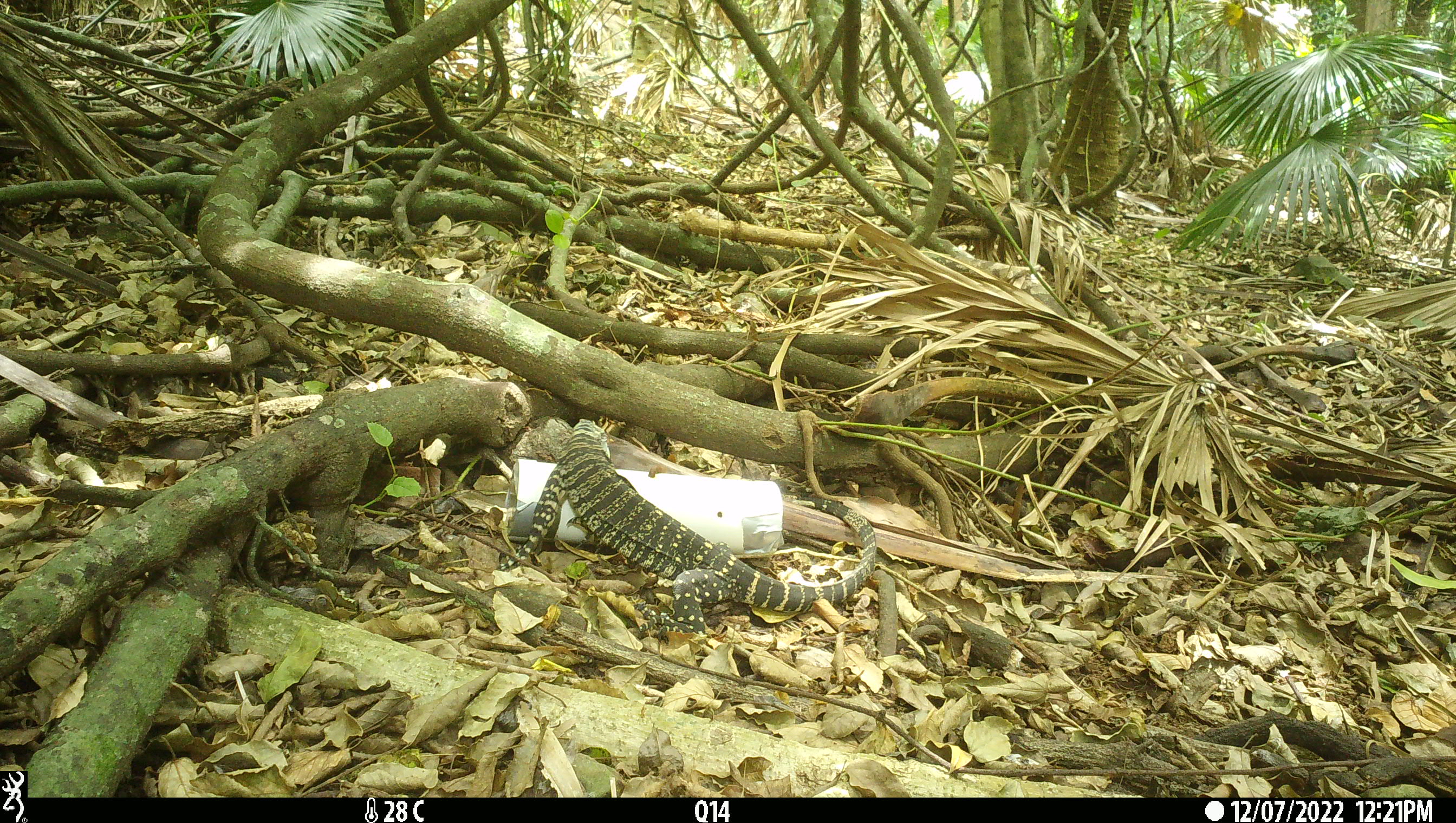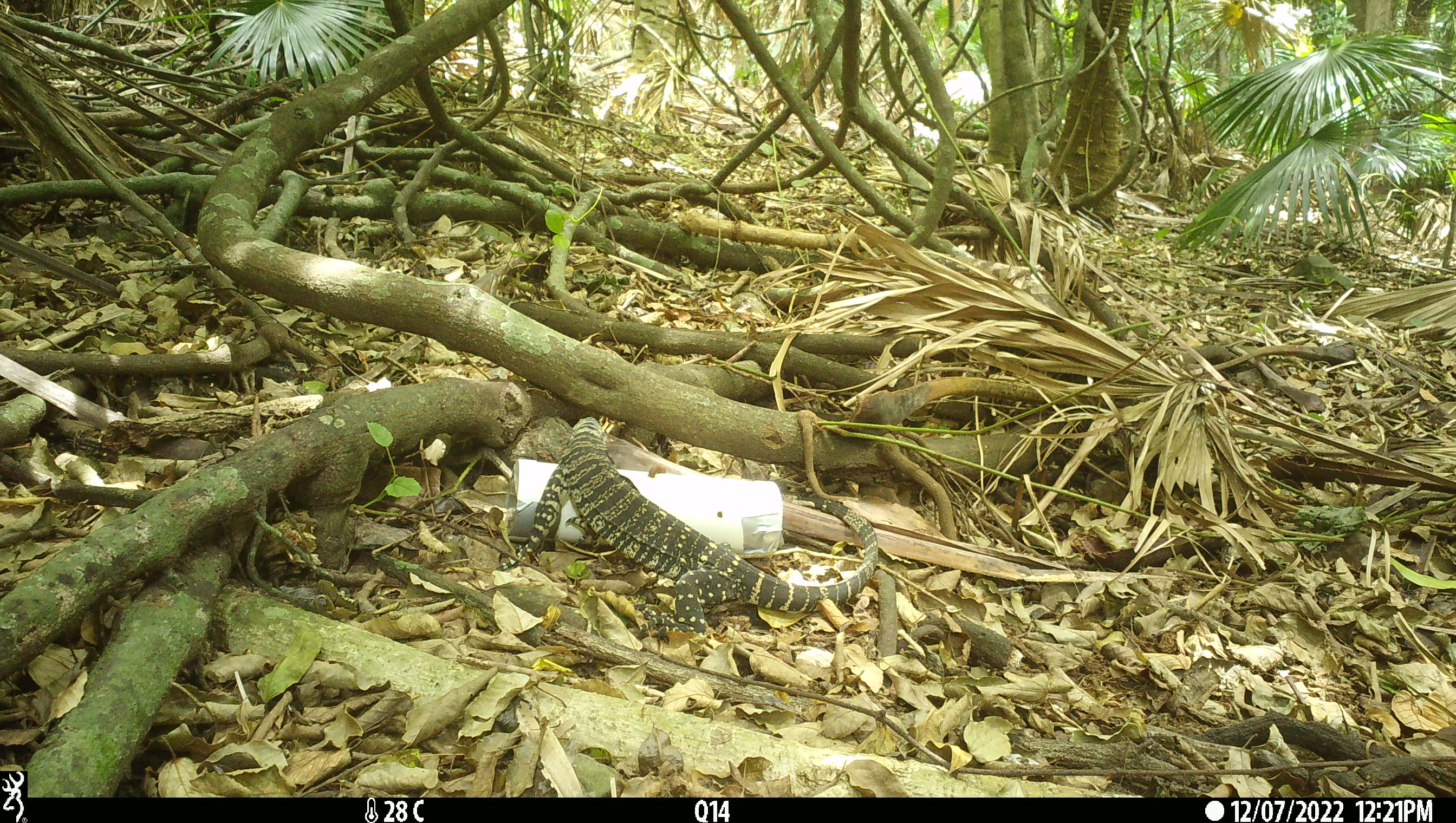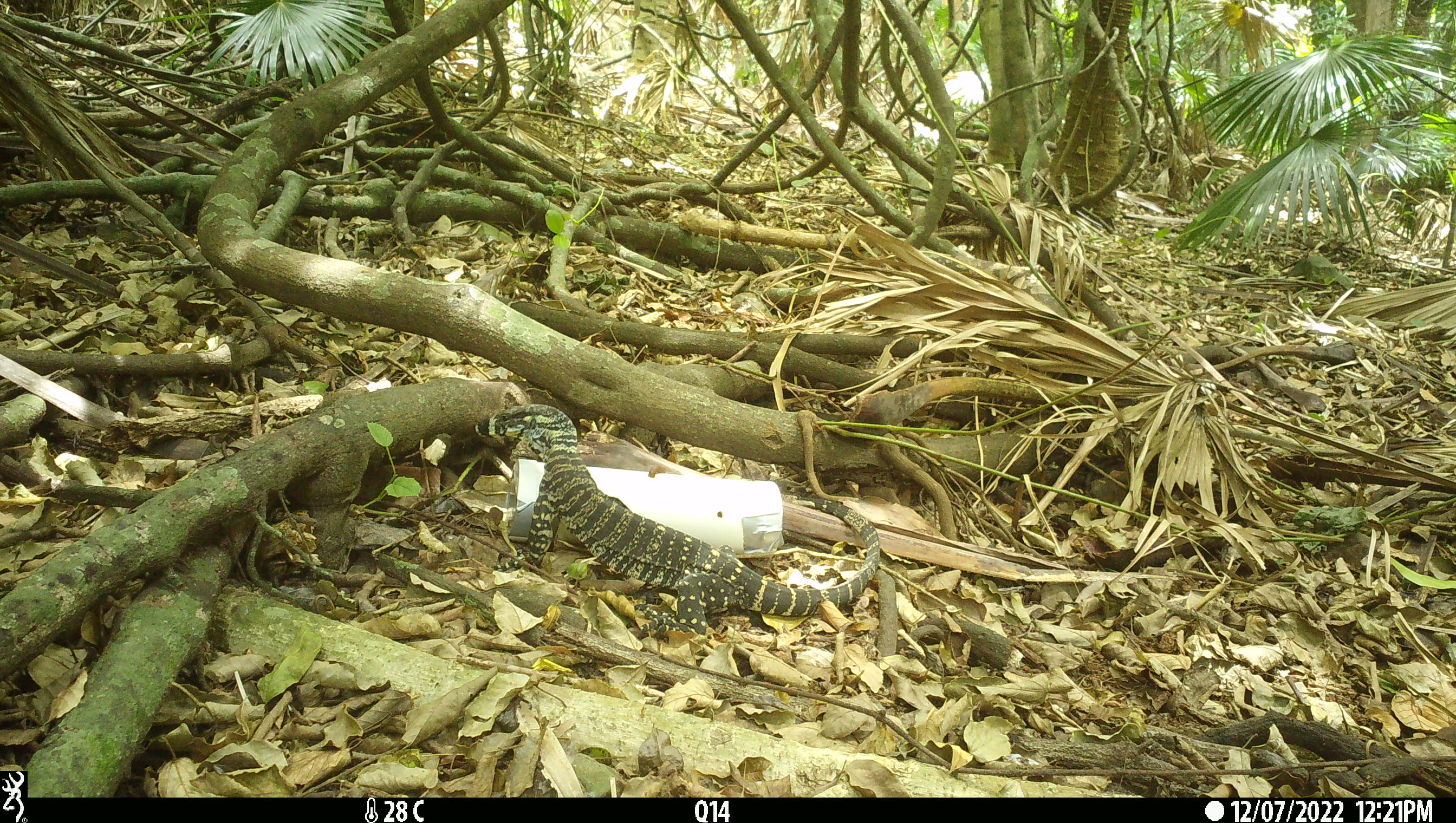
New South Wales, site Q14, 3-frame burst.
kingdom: Animalia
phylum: Chordata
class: Reptilia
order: Squamata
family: Varanidae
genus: Varanus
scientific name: Varanus varius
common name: lace monitor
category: goanna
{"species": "goanna (lace monitor) (Varanus varius)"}